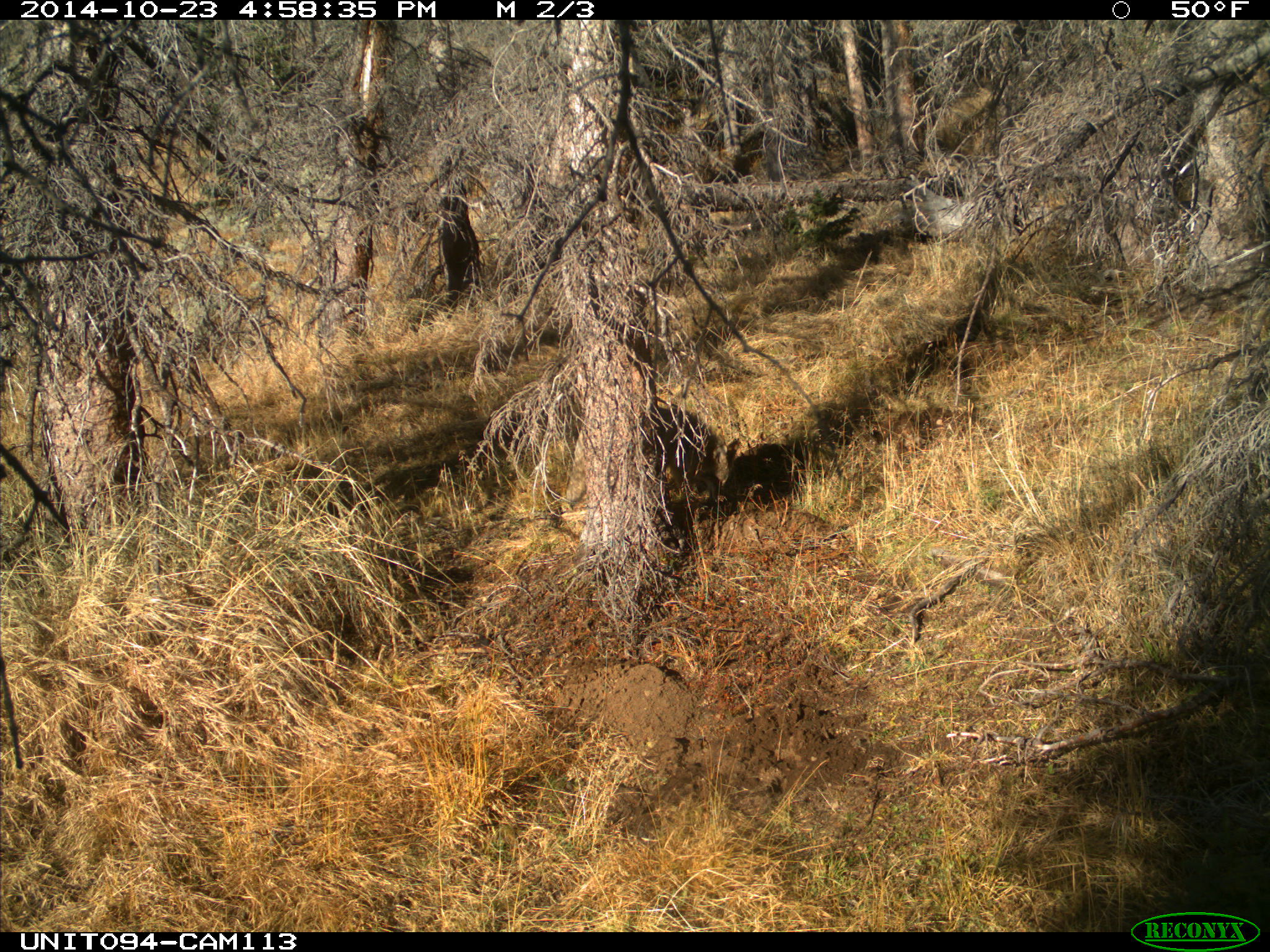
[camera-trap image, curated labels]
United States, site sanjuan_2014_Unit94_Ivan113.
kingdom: Animalia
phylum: Chordata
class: Mammalia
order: Carnivora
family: Canidae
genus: Canis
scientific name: Canis latrans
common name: coyote